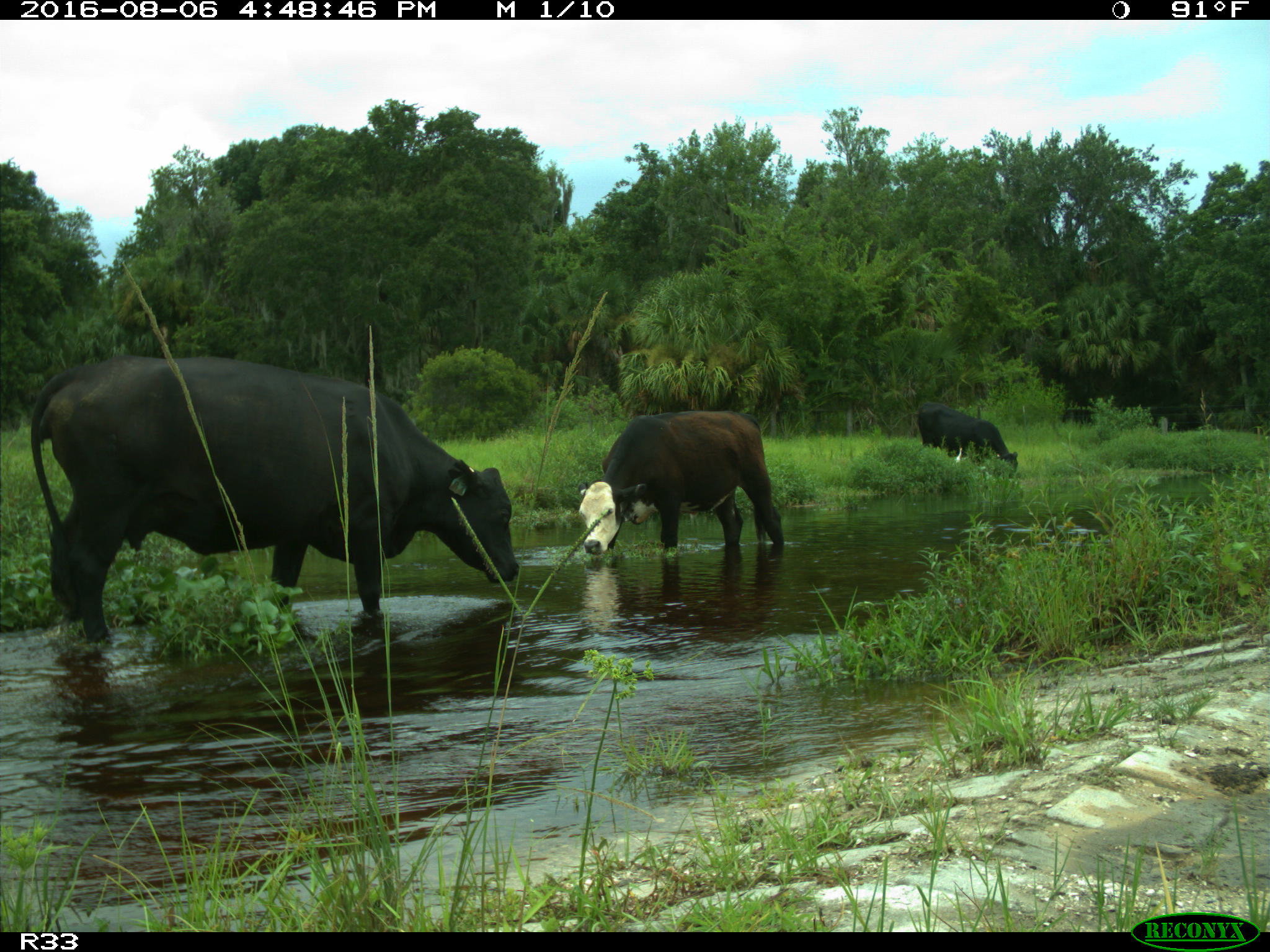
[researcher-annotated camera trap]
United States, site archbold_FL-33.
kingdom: Animalia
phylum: Chordata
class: Mammalia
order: Artiodactyla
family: Bovidae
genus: Bos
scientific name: Bos taurus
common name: domestic cow